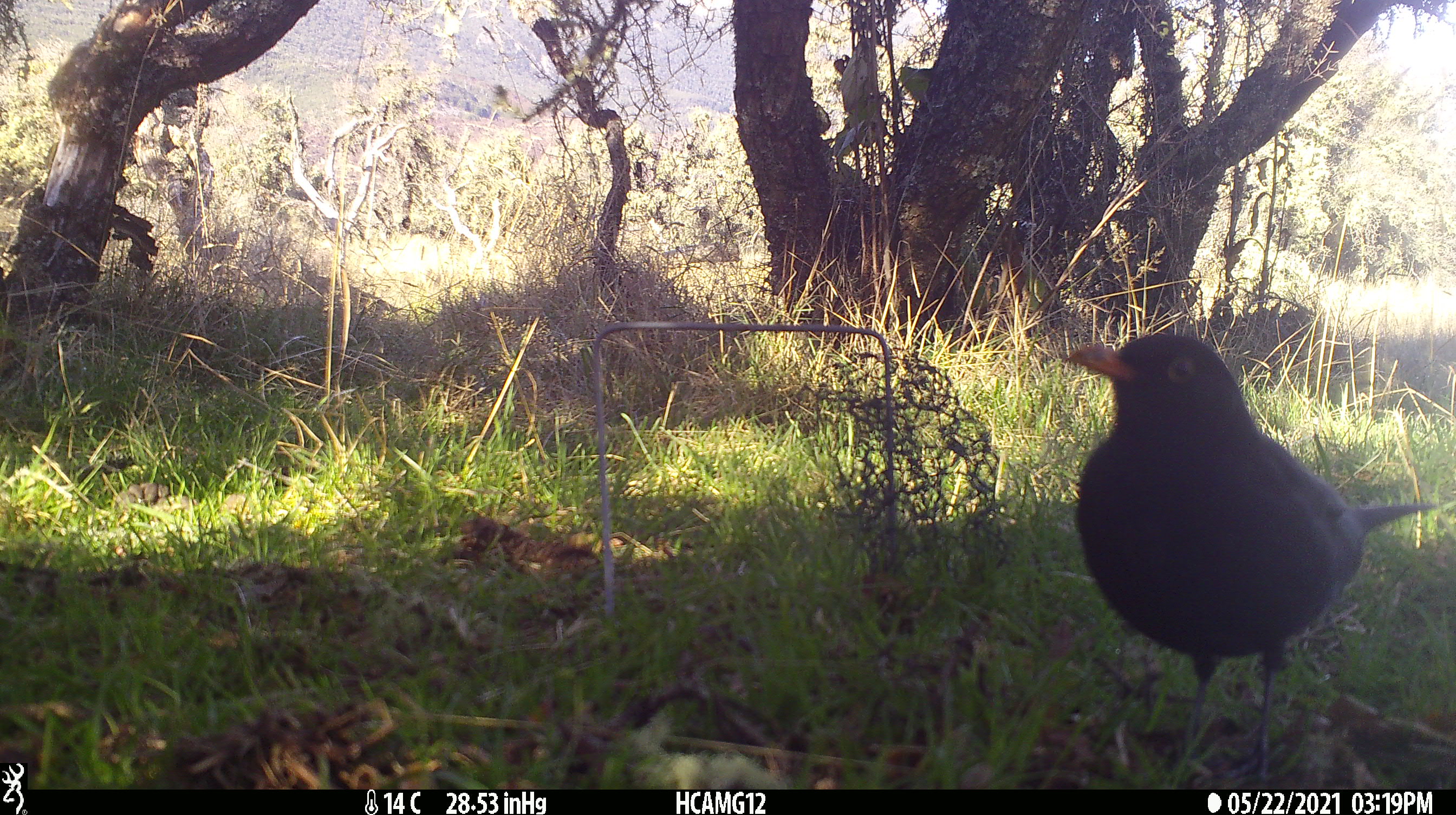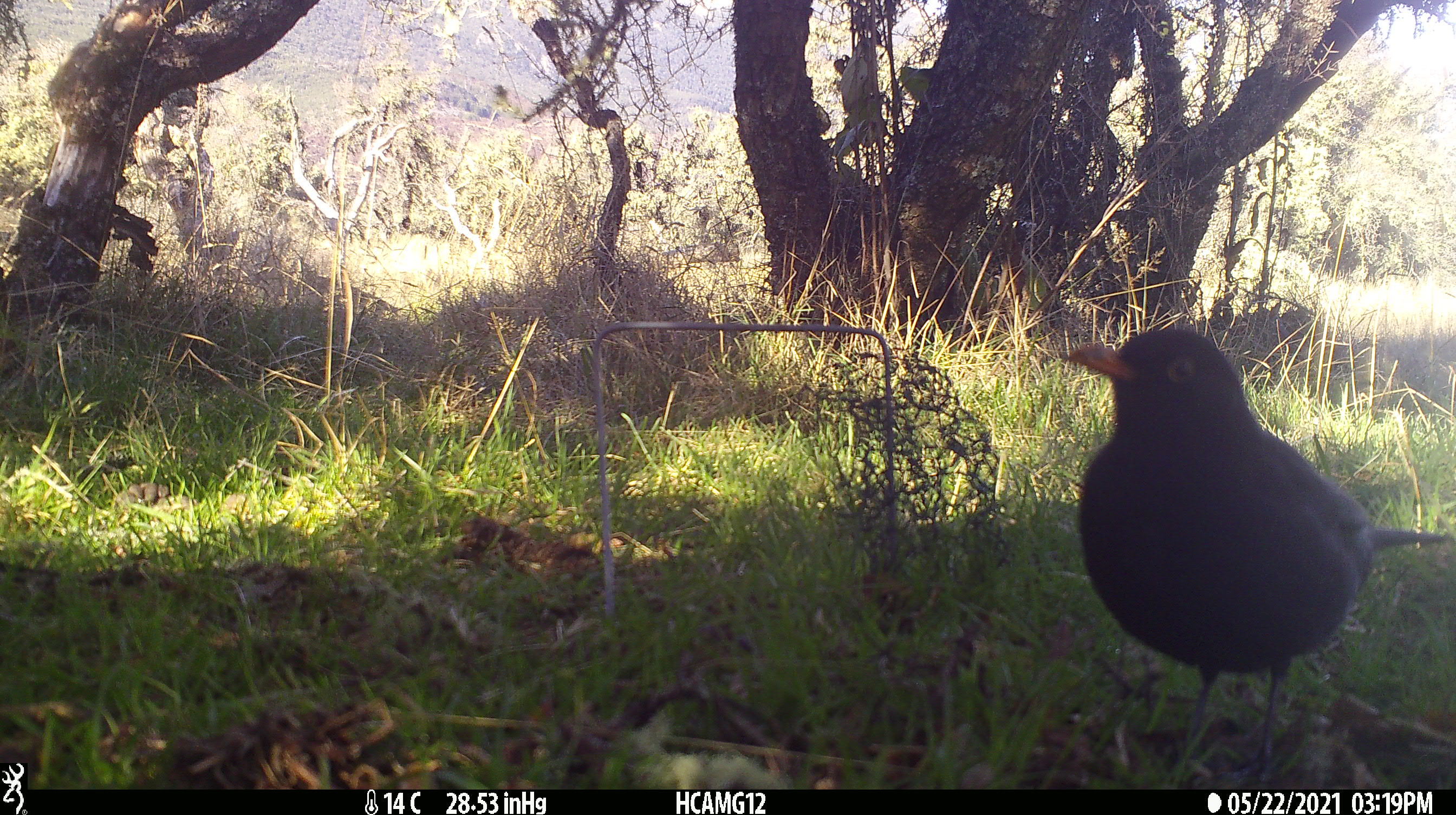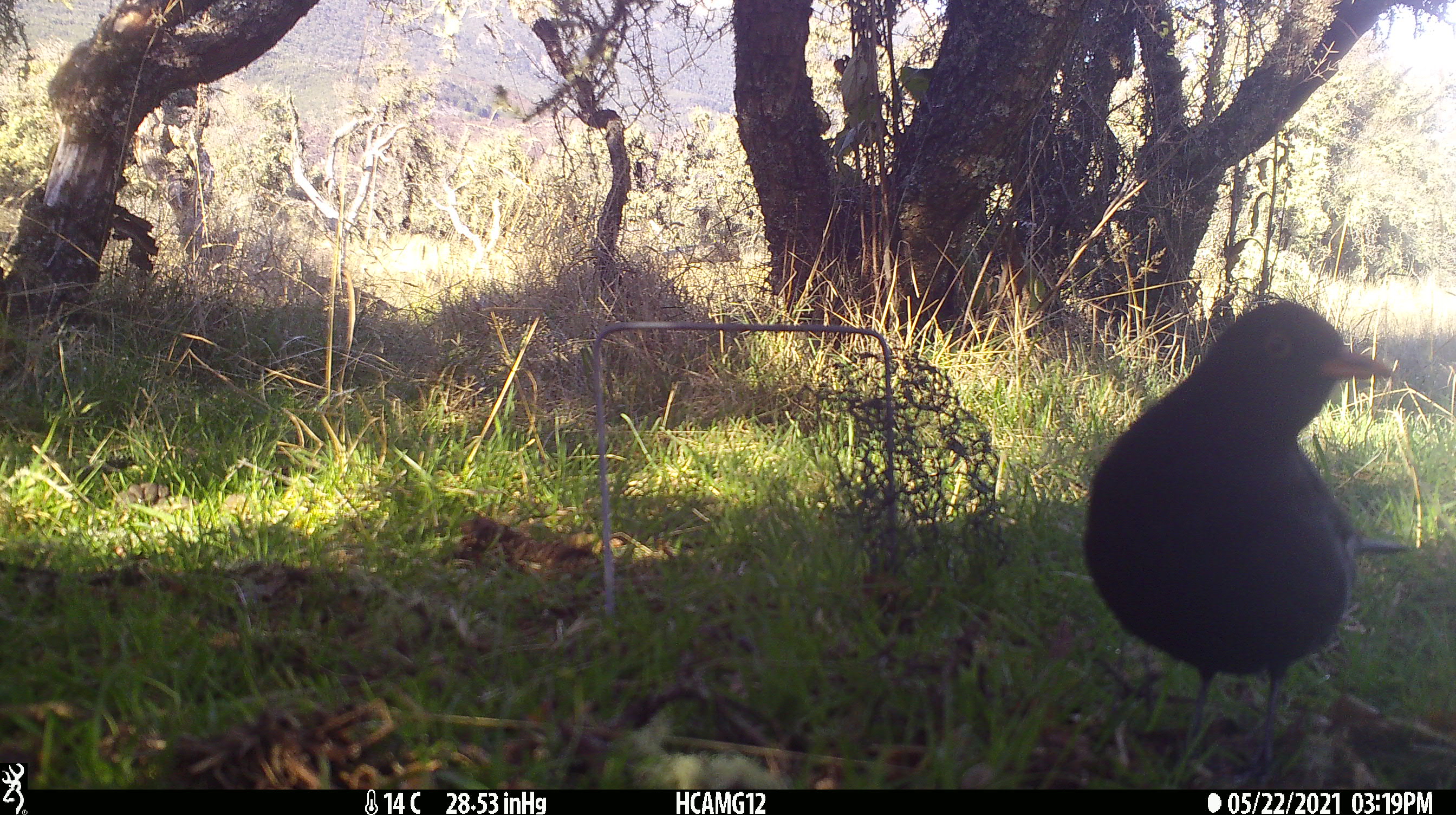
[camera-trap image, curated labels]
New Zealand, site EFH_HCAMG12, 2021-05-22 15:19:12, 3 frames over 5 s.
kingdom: Animalia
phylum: Chordata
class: Aves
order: Passeriformes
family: Turdidae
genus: Turdus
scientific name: Turdus merula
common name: eurasian blackbird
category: blackbird